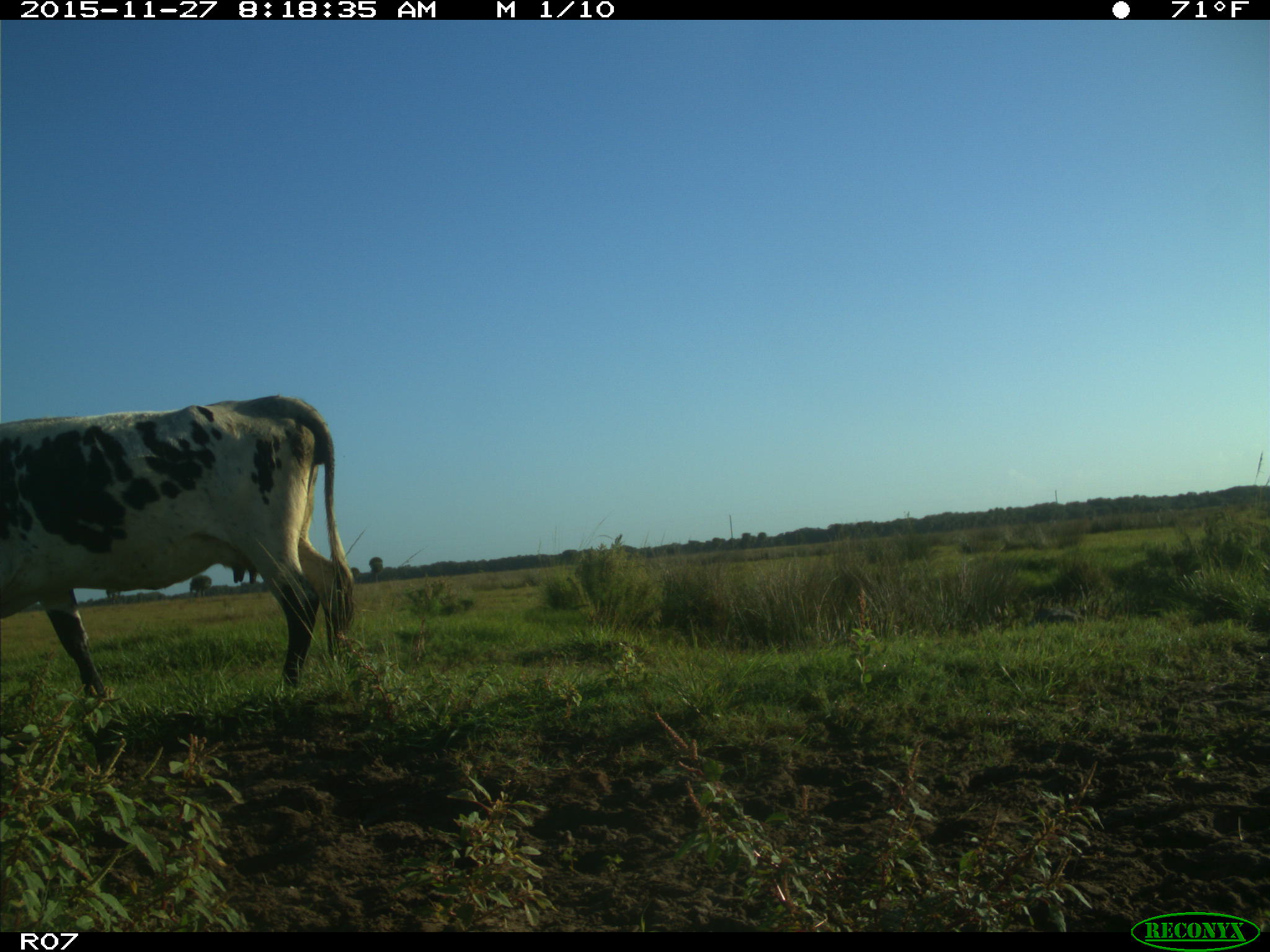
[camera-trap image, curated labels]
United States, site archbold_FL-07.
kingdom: Animalia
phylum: Chordata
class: Mammalia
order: Artiodactyla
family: Bovidae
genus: Bos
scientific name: Bos taurus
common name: domestic cow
Bos taurus (domestic cow).